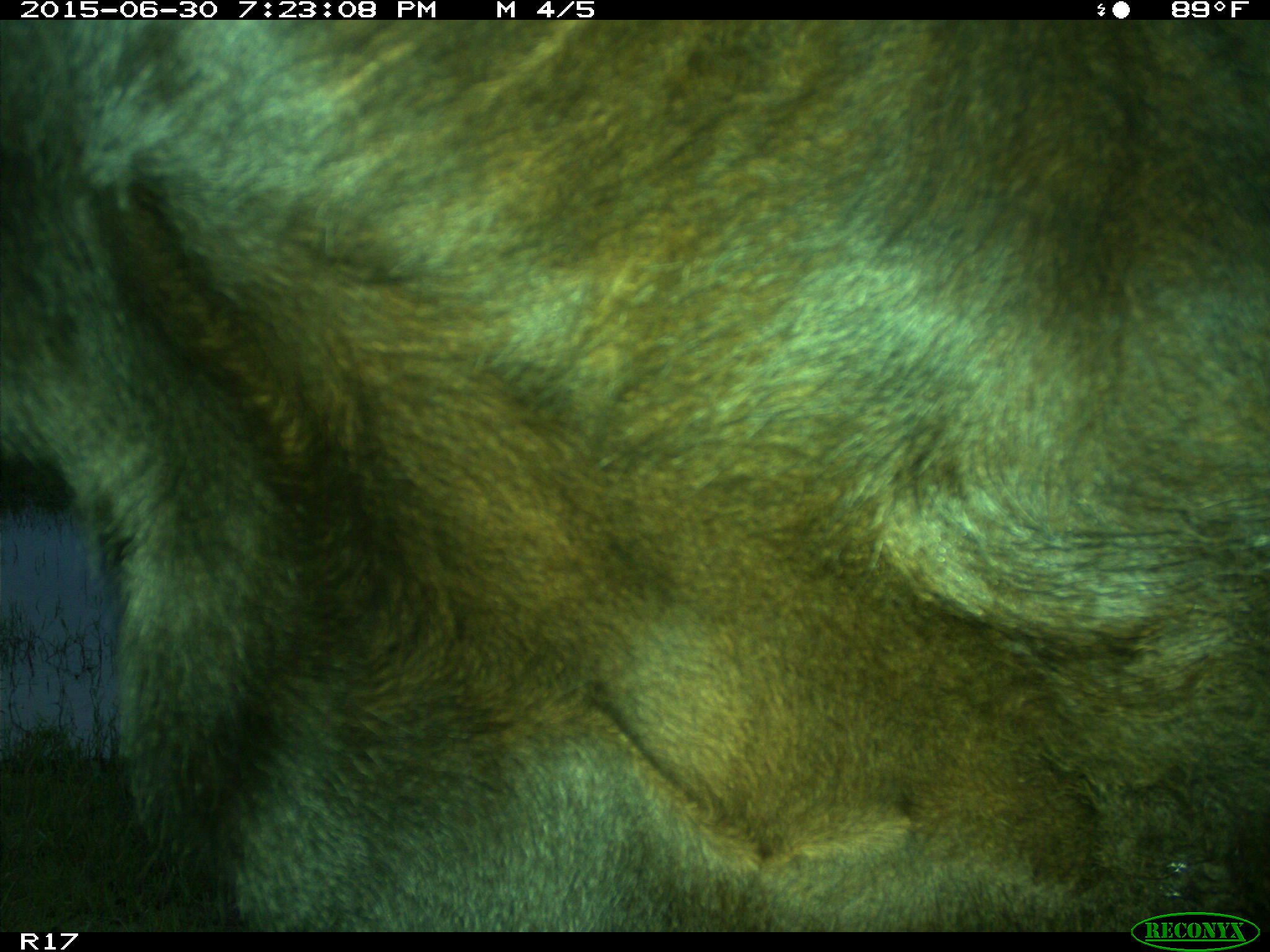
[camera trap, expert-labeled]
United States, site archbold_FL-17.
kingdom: Animalia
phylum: Chordata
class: Mammalia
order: Artiodactyla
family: Bovidae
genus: Bos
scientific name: Bos taurus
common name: domestic cow